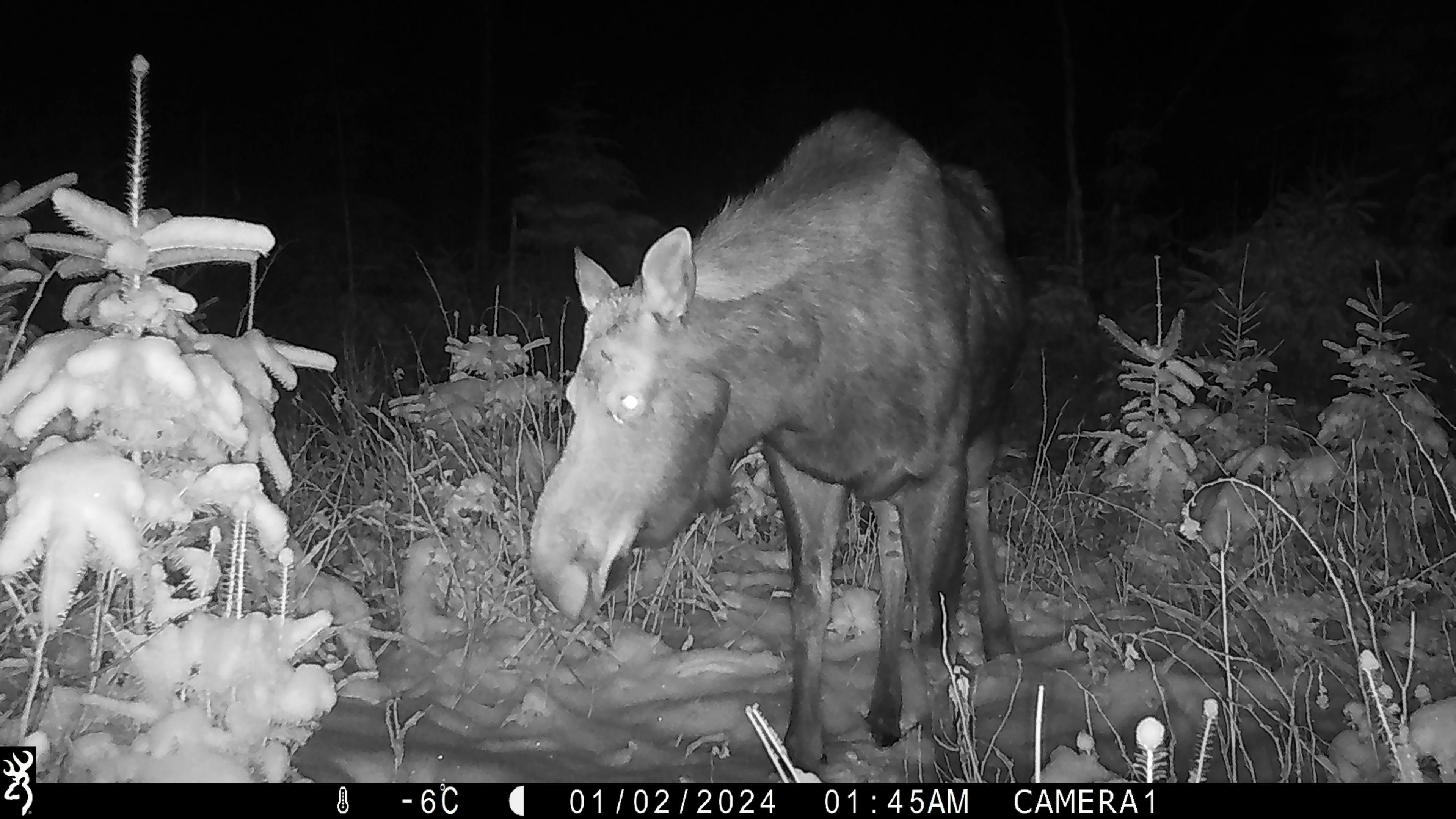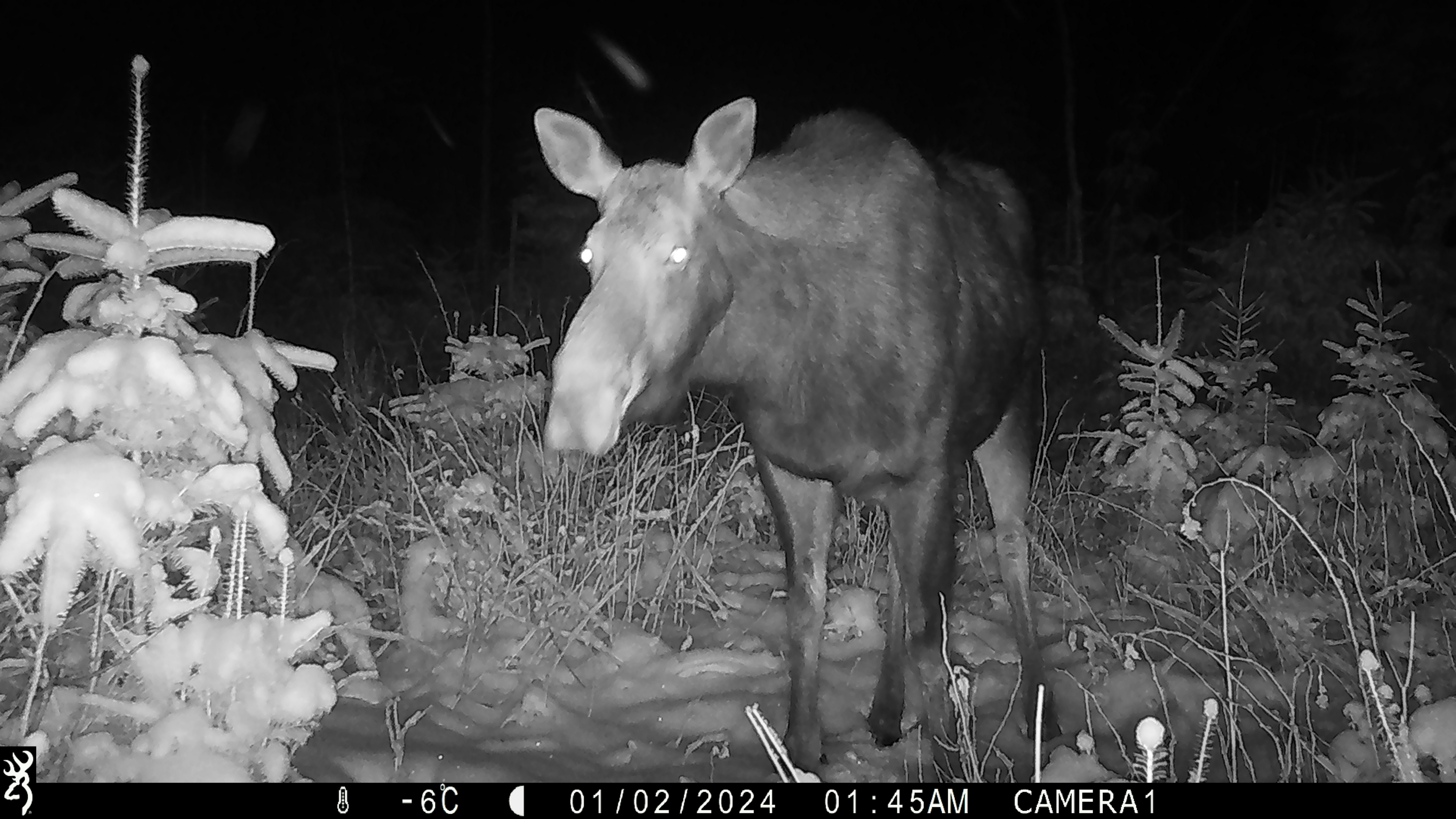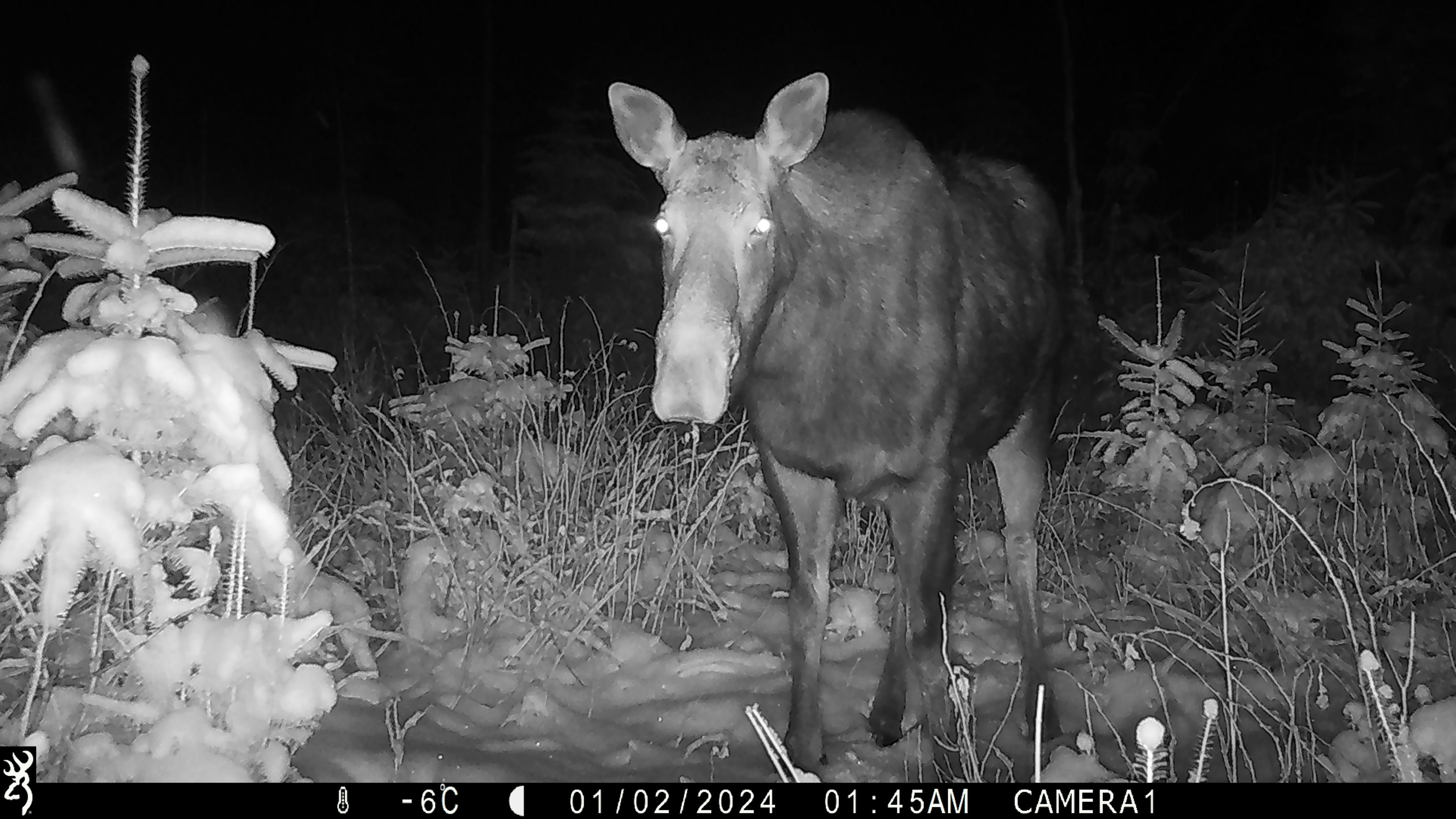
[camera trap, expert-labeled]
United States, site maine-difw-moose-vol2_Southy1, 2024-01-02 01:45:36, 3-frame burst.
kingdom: Animalia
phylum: Chordata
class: Mammalia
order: Artiodactyla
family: Cervidae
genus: Alces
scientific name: Alces alces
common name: moose